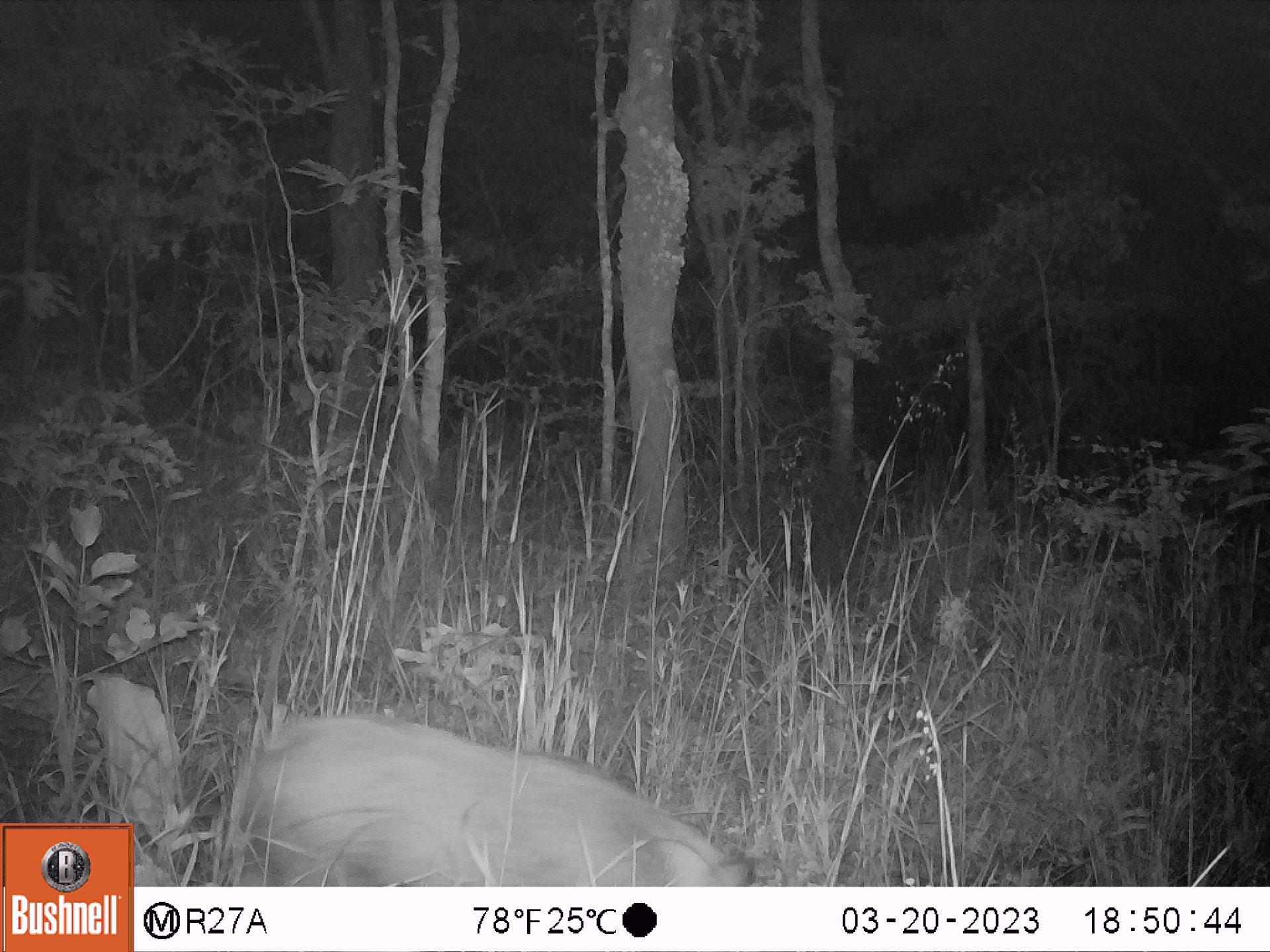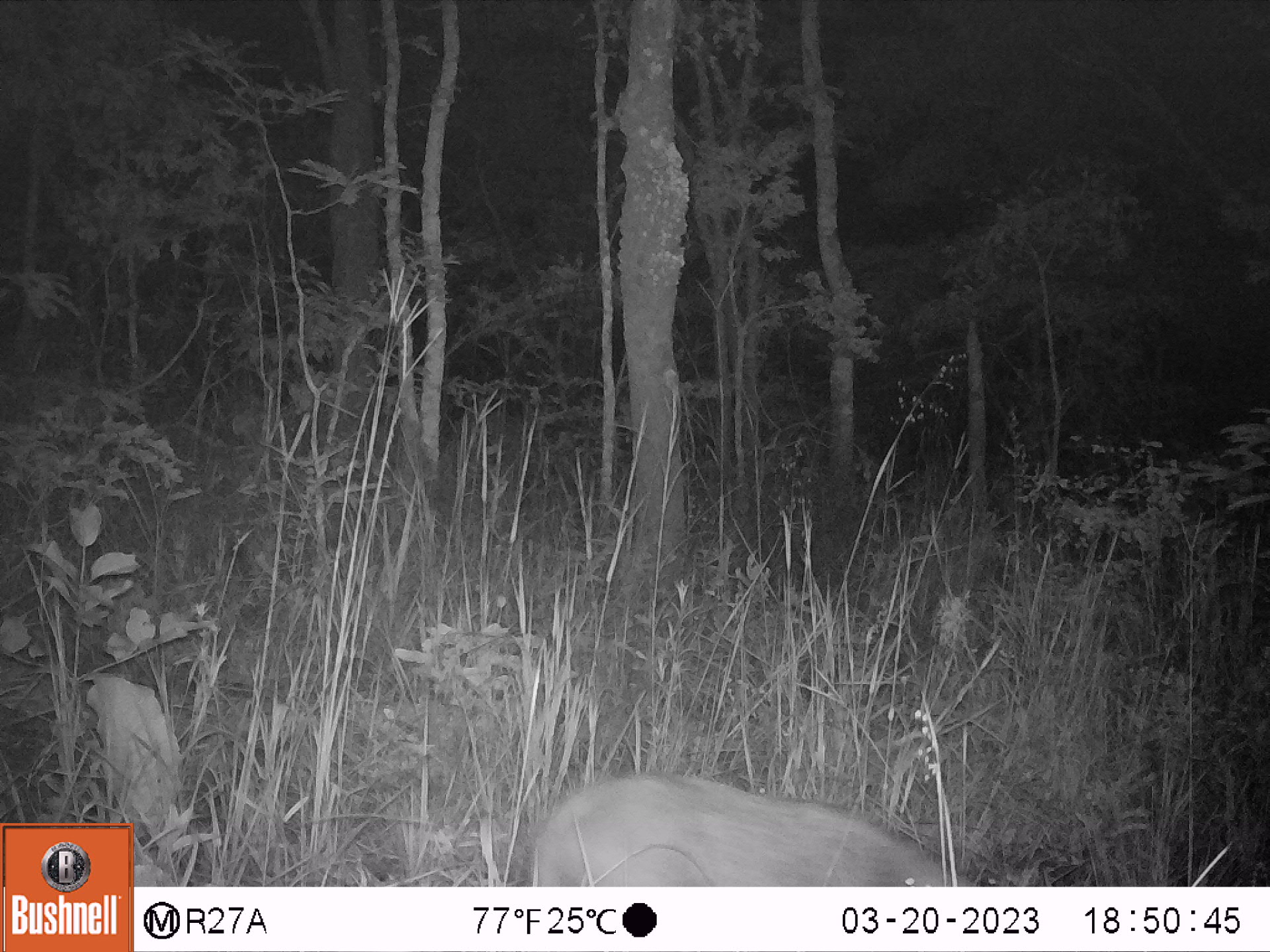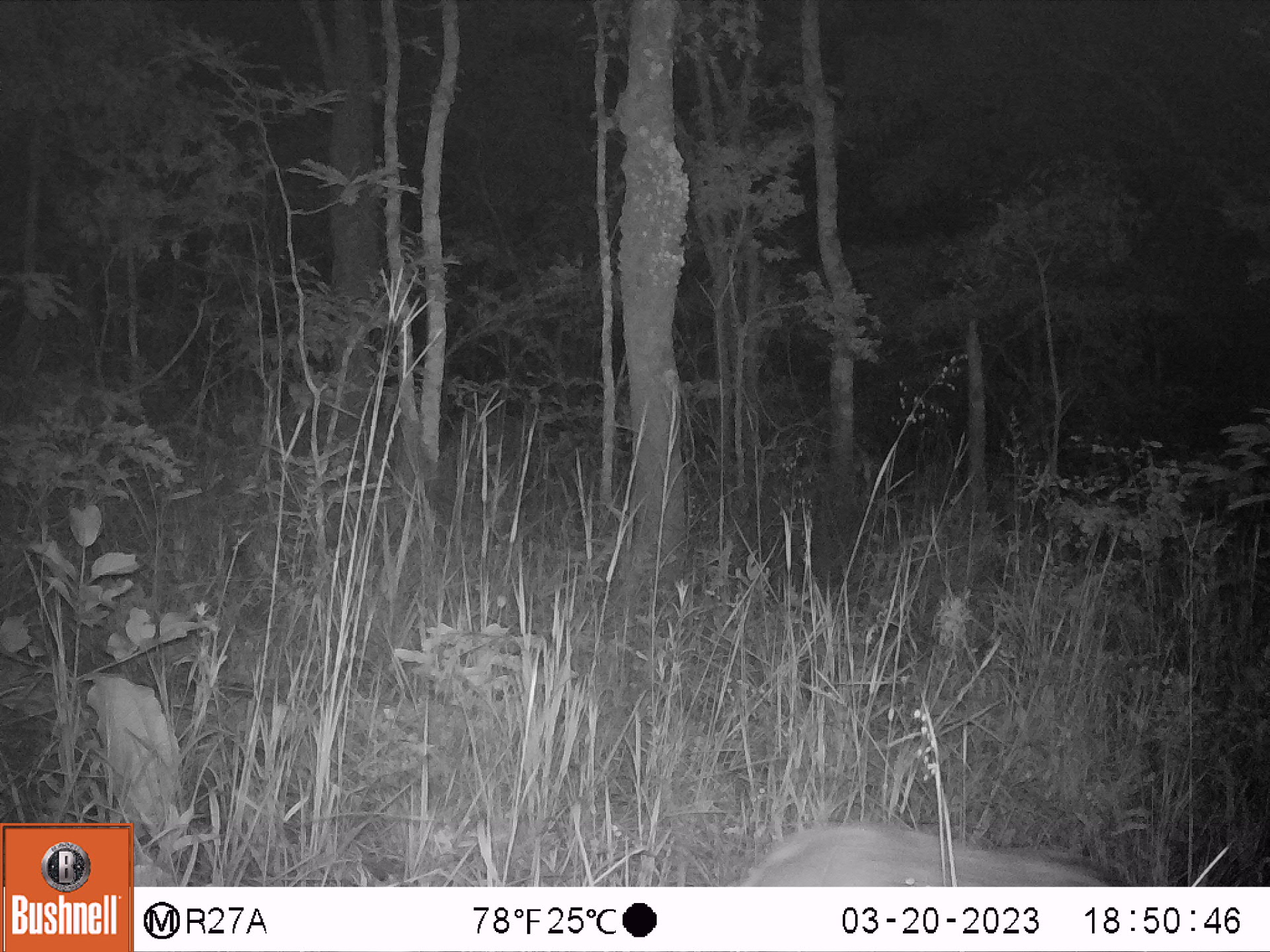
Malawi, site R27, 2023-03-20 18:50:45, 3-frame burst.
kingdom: Animalia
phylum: Chordata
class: Mammalia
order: Artiodactyla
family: Suidae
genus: Potamochoerus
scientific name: Potamochoerus larvatus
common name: bushpig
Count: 1.